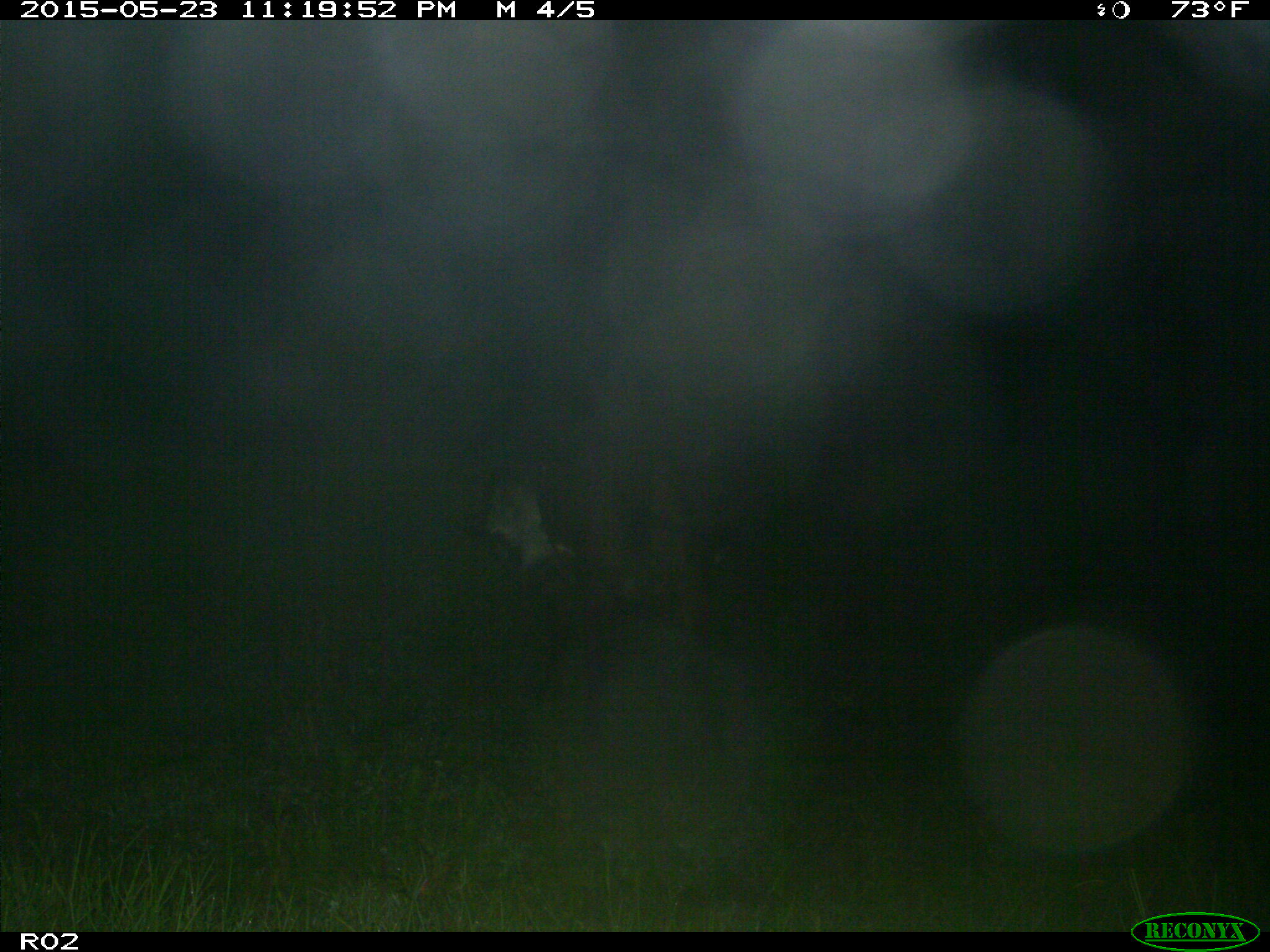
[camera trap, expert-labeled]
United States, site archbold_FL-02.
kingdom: Animalia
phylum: Chordata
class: Mammalia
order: Artiodactyla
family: Bovidae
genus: Bos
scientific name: Bos taurus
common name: domestic cow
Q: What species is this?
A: Bos taurus (domestic cow).